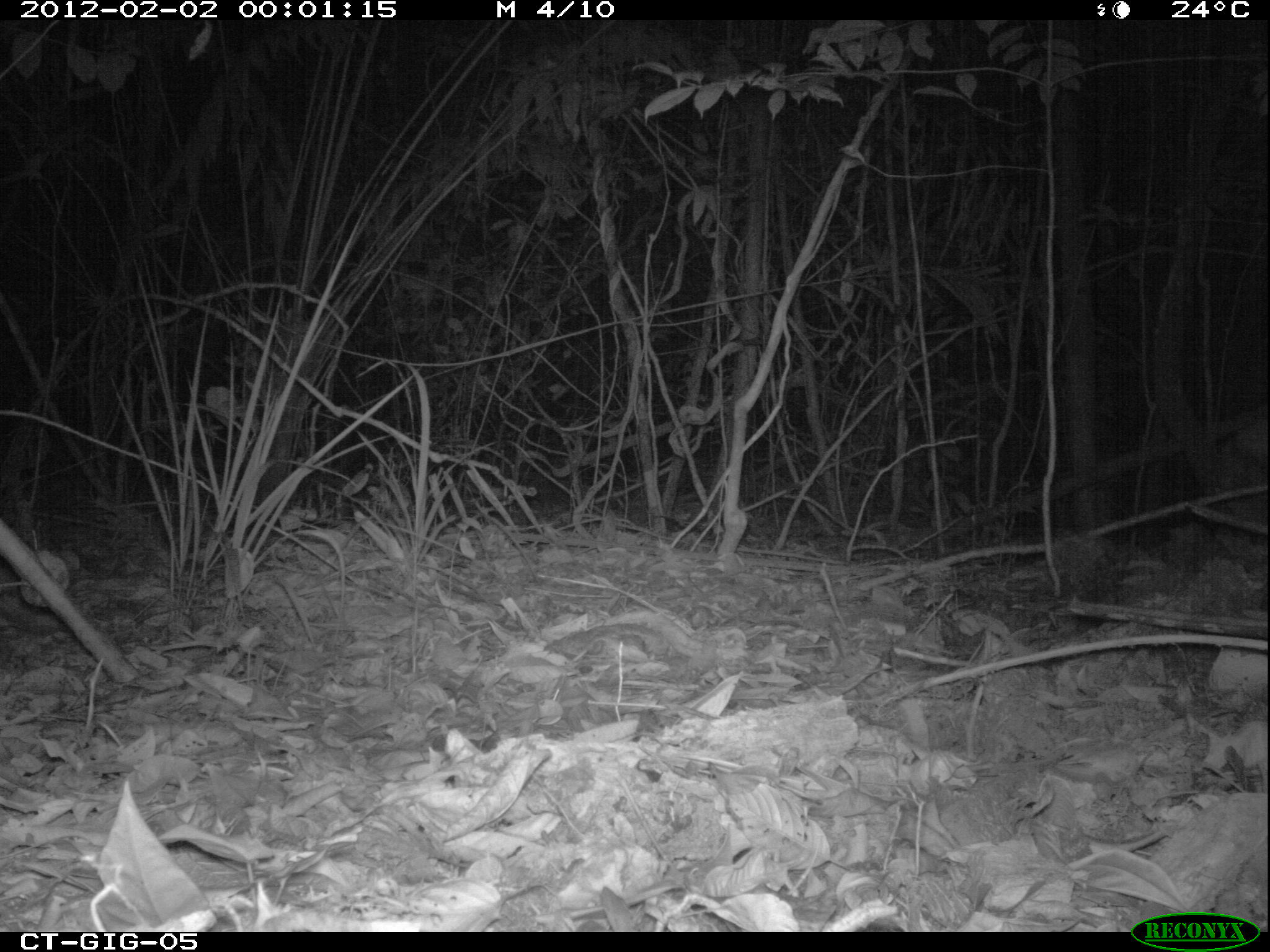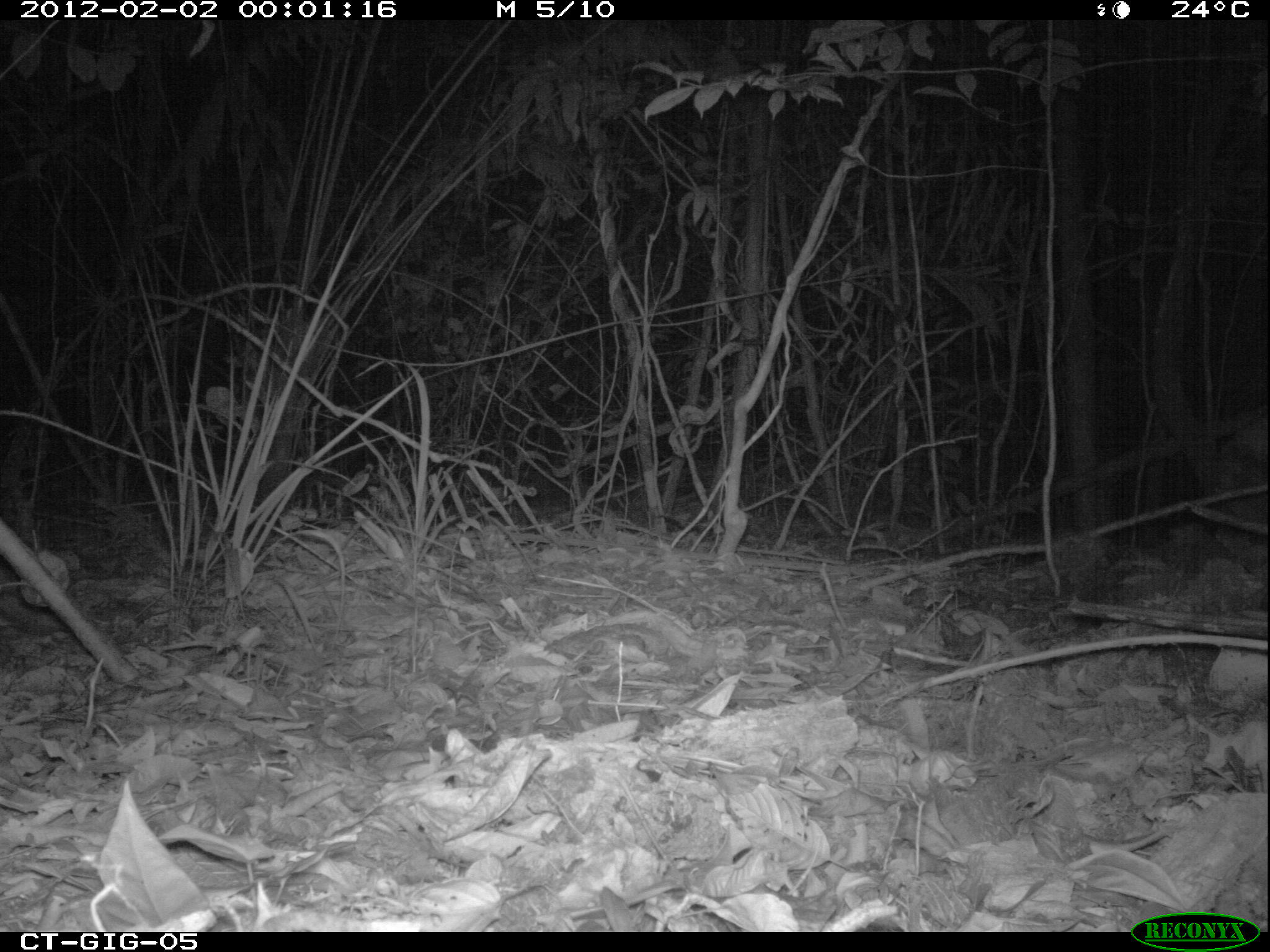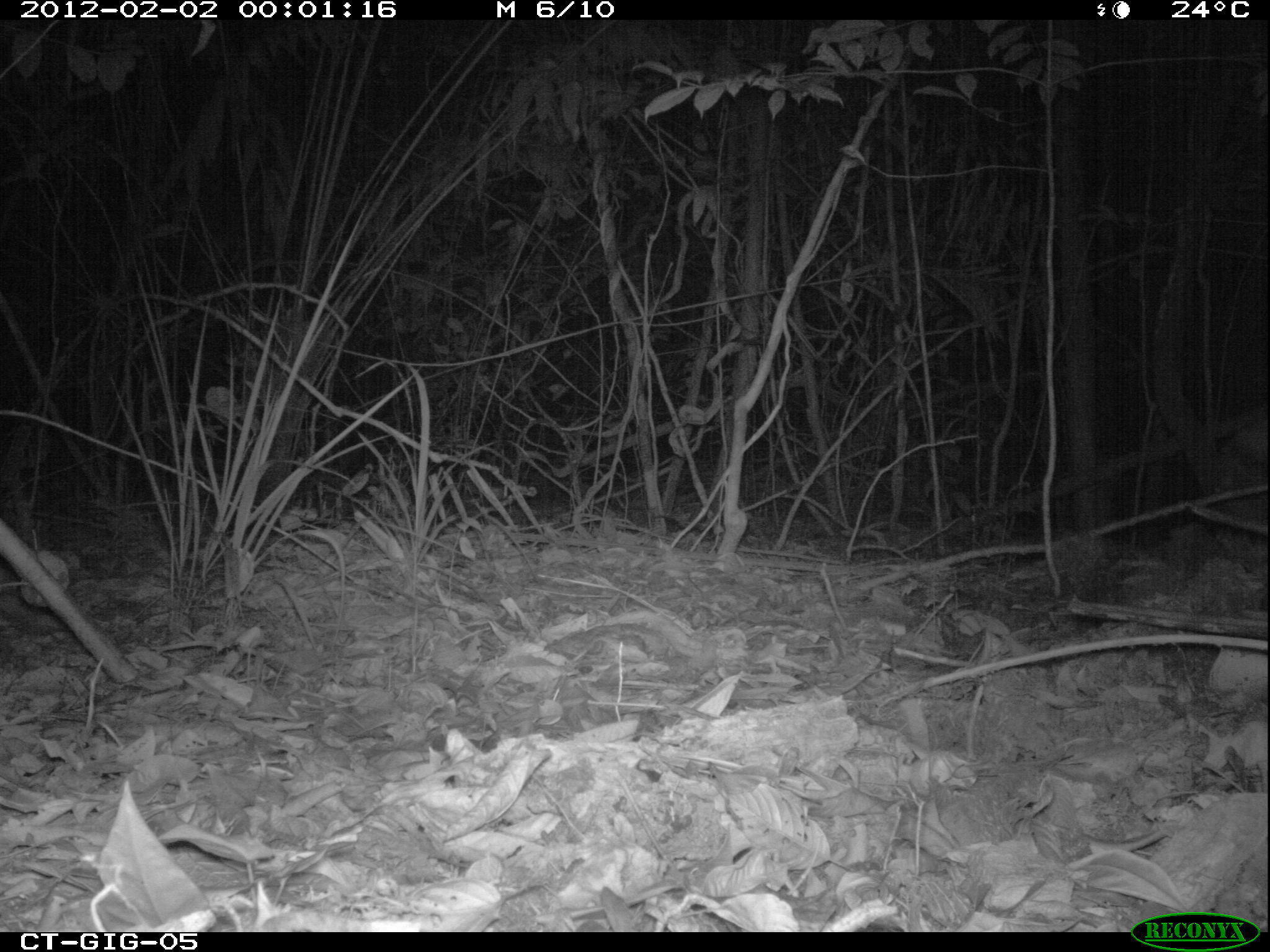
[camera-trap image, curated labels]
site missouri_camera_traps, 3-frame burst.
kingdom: Animalia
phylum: Chordata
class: Mammalia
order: Rodentia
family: Muridae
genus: Rattus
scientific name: Rattus praetor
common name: spiny rat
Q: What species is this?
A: Spiny rat (Rattus praetor).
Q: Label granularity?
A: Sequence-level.